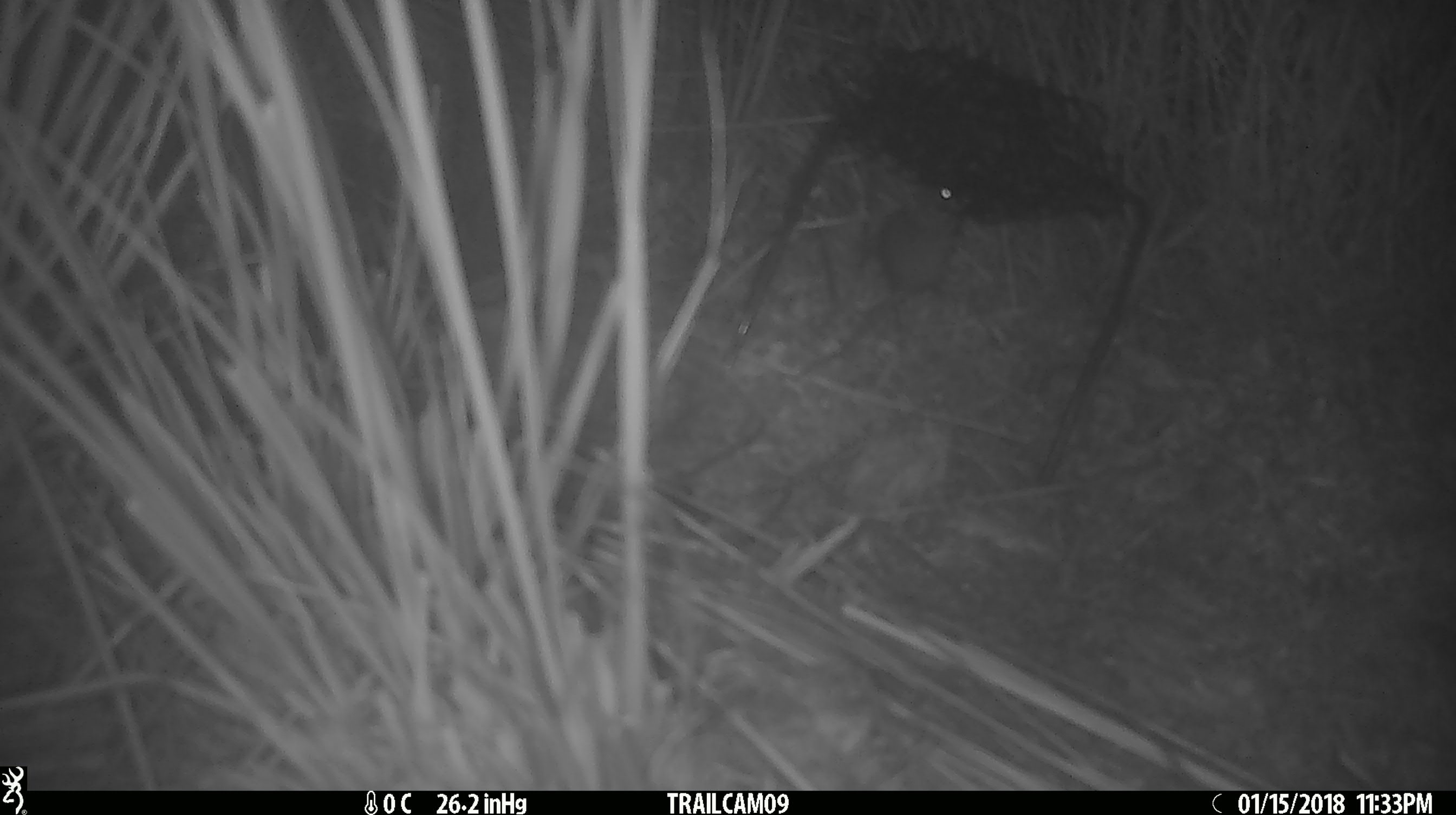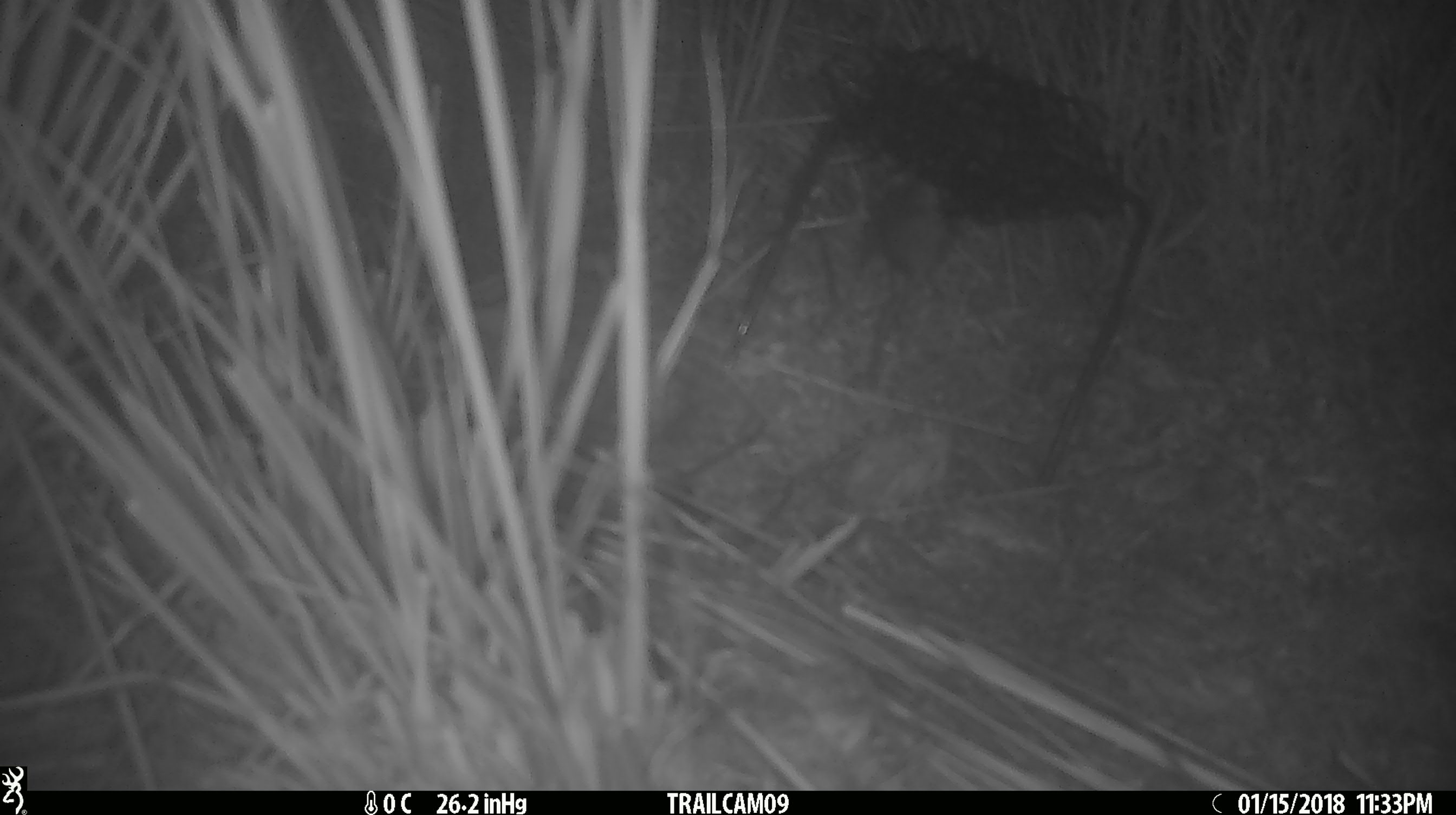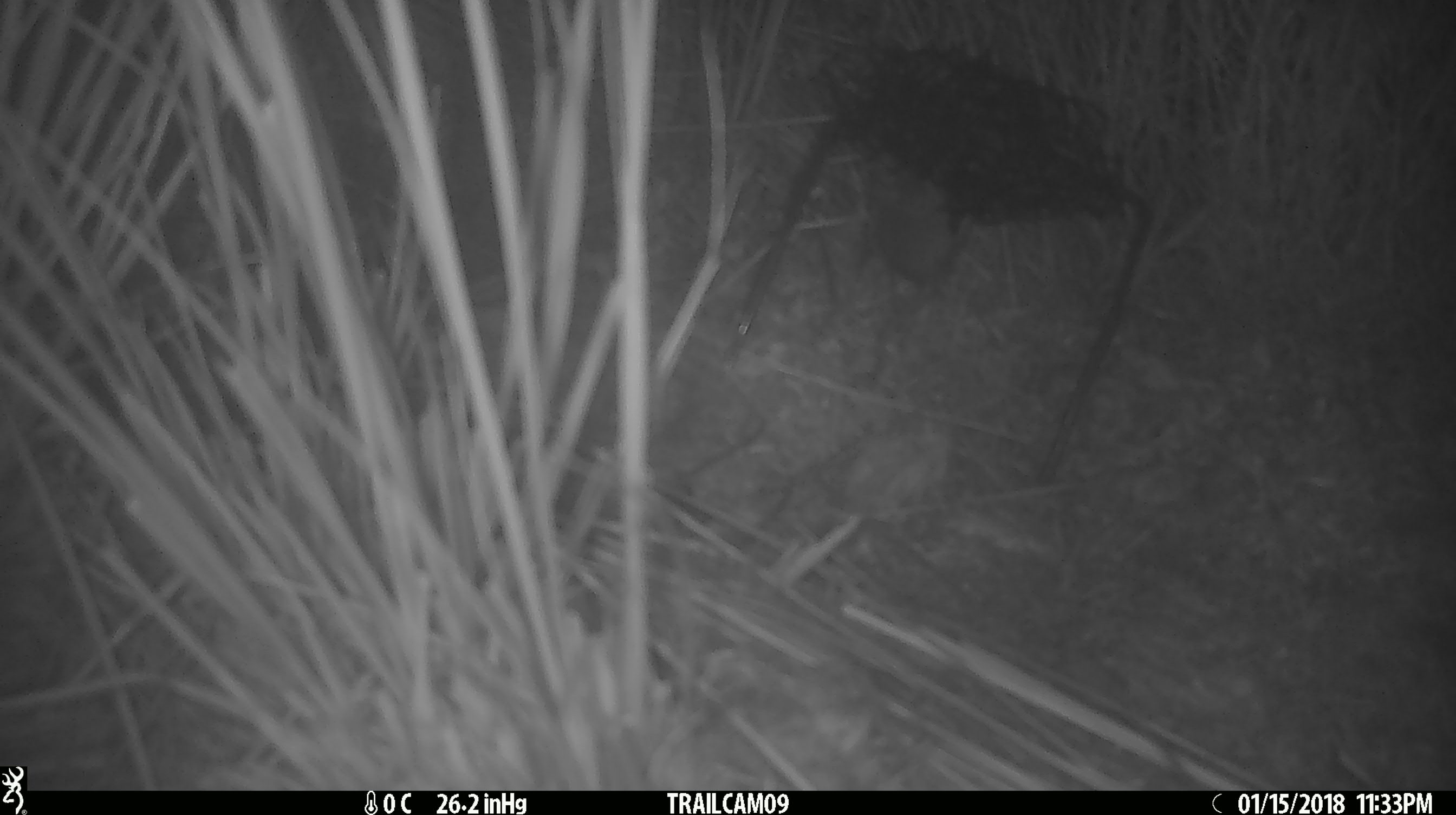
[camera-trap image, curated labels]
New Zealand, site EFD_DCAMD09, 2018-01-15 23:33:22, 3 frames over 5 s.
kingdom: Animalia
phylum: Chordata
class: Mammalia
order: Rodentia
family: Muridae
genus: Mus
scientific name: Mus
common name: mouse